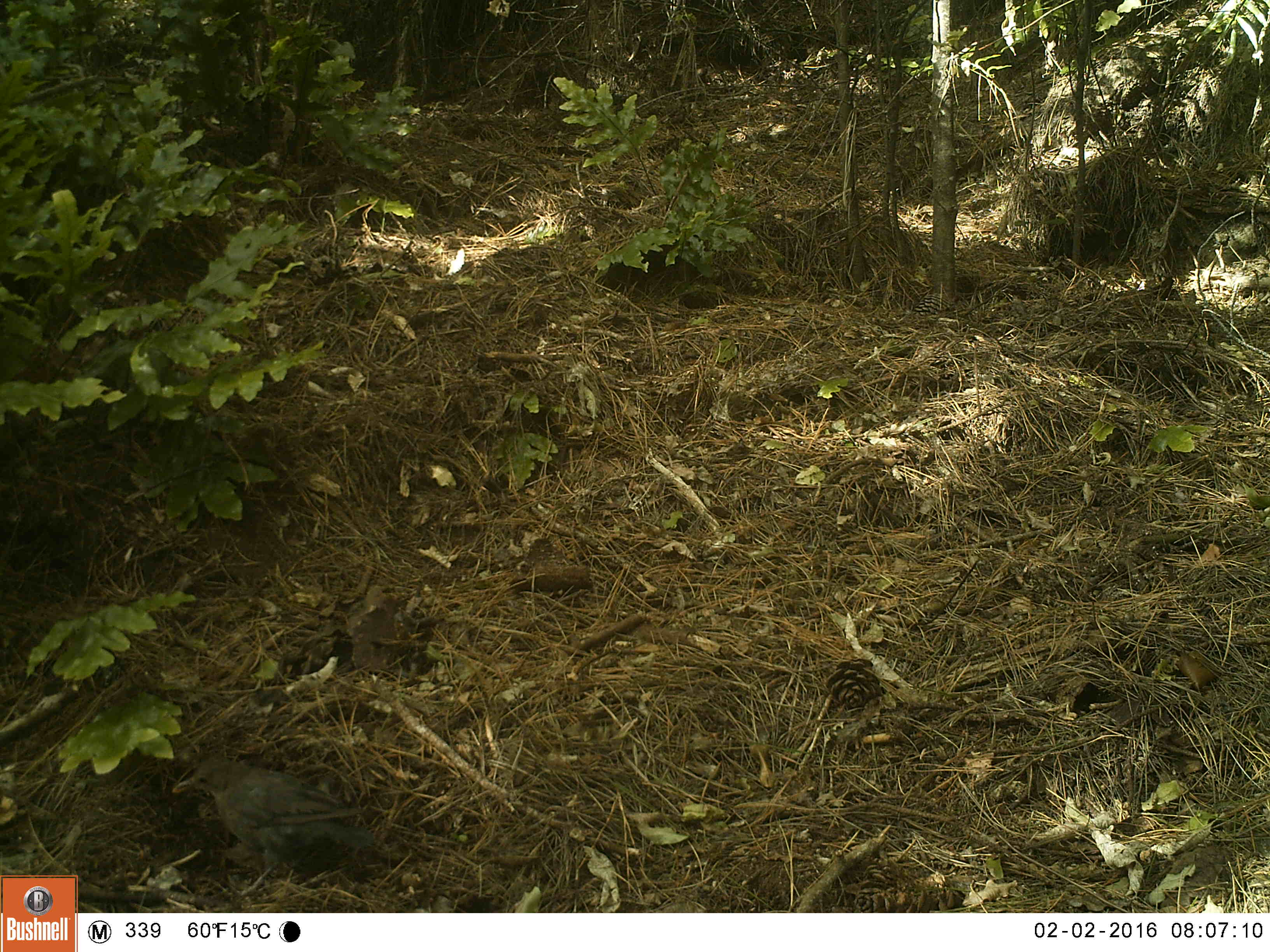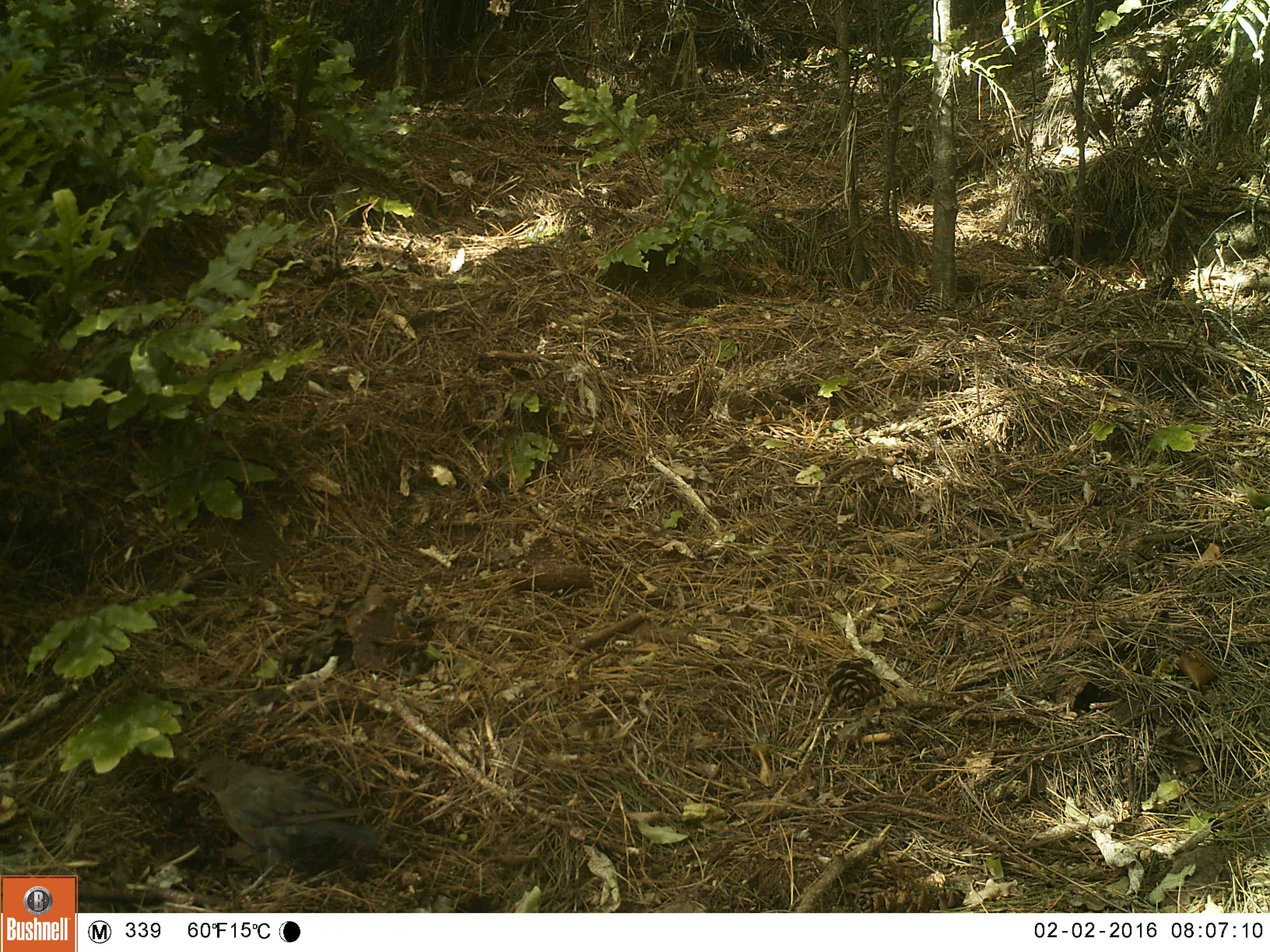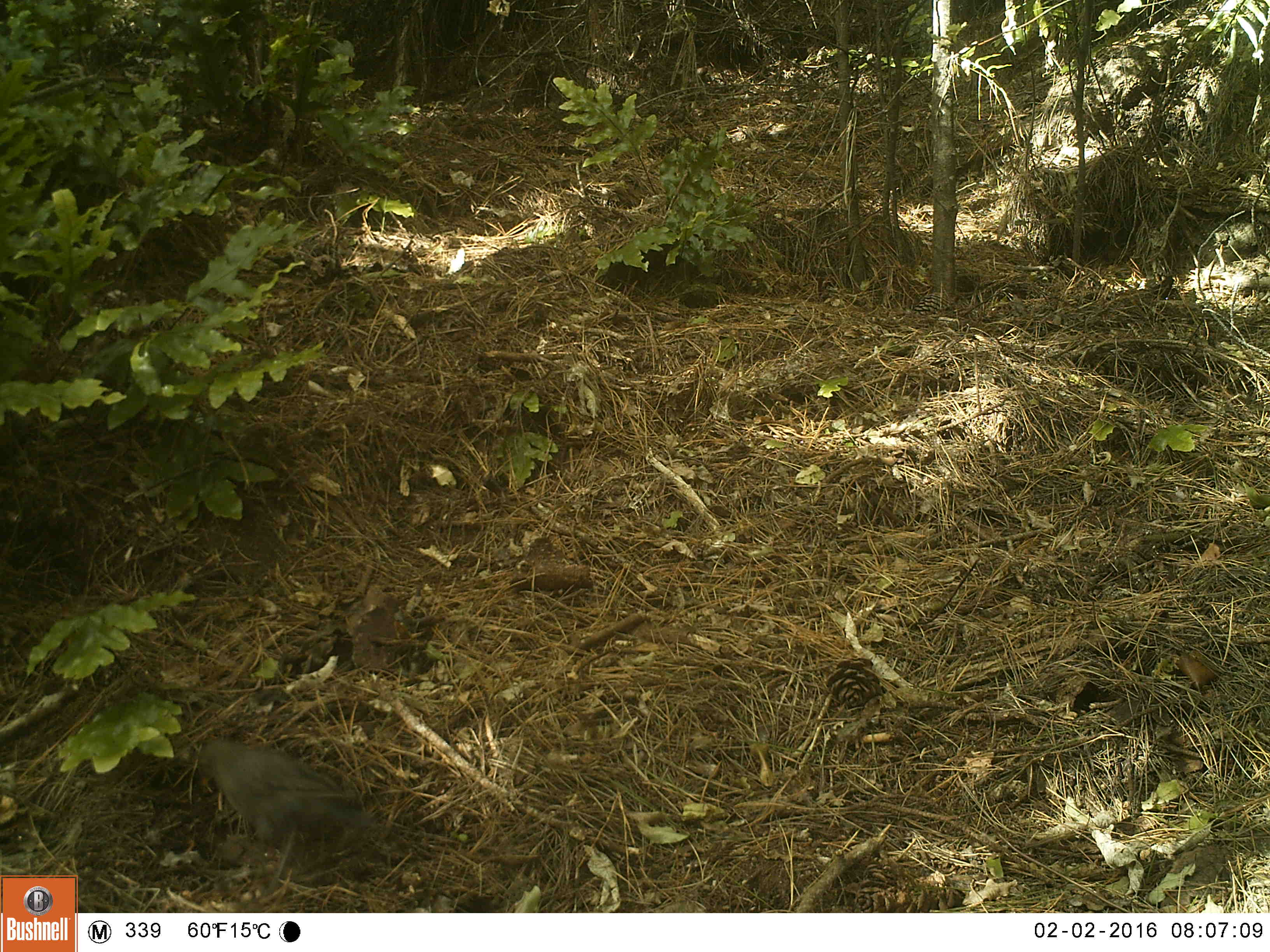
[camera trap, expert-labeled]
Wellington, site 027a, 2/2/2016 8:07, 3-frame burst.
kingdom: Animalia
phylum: Chordata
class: Aves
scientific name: Aves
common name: bird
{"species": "bird (Aves)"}